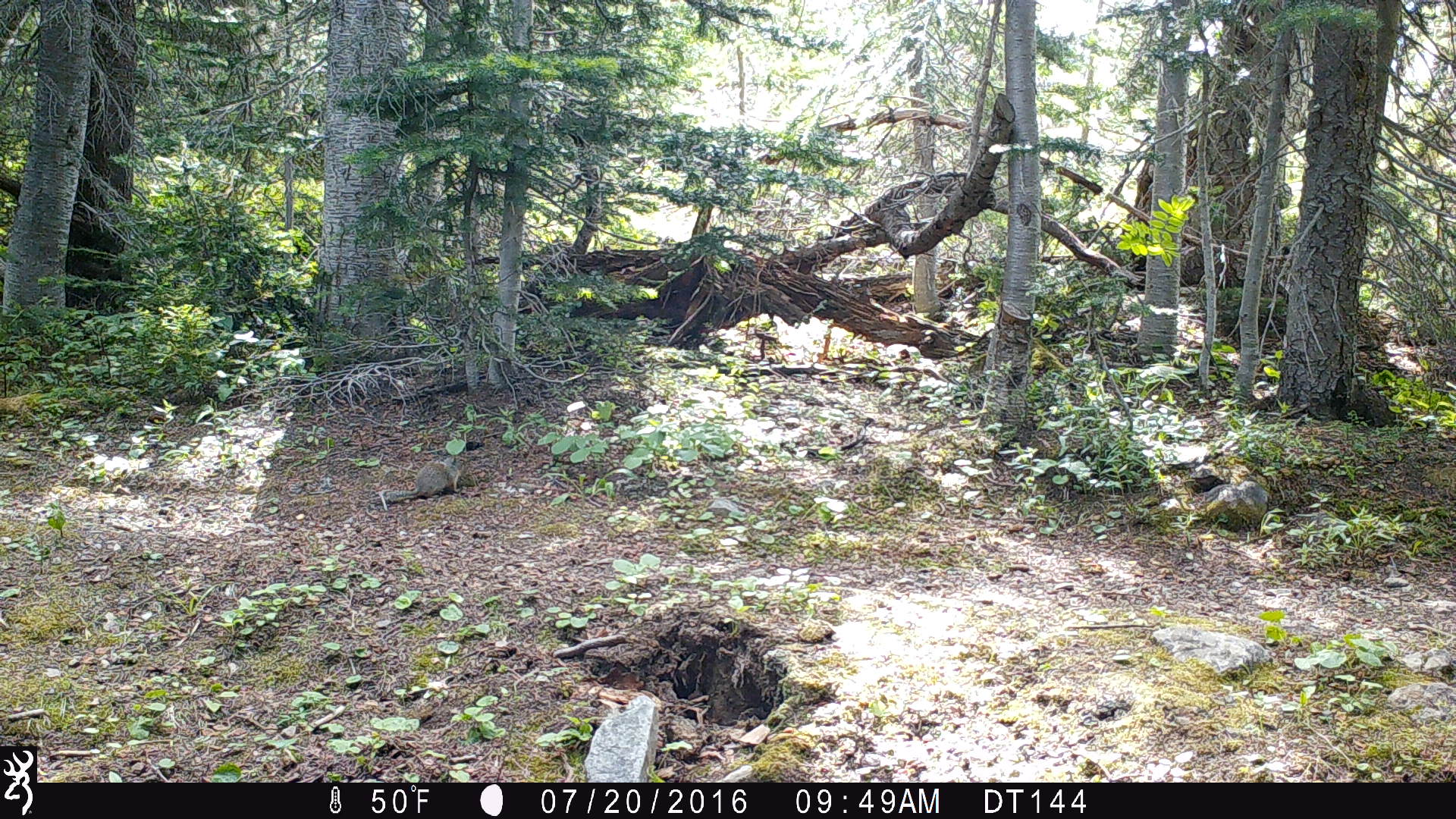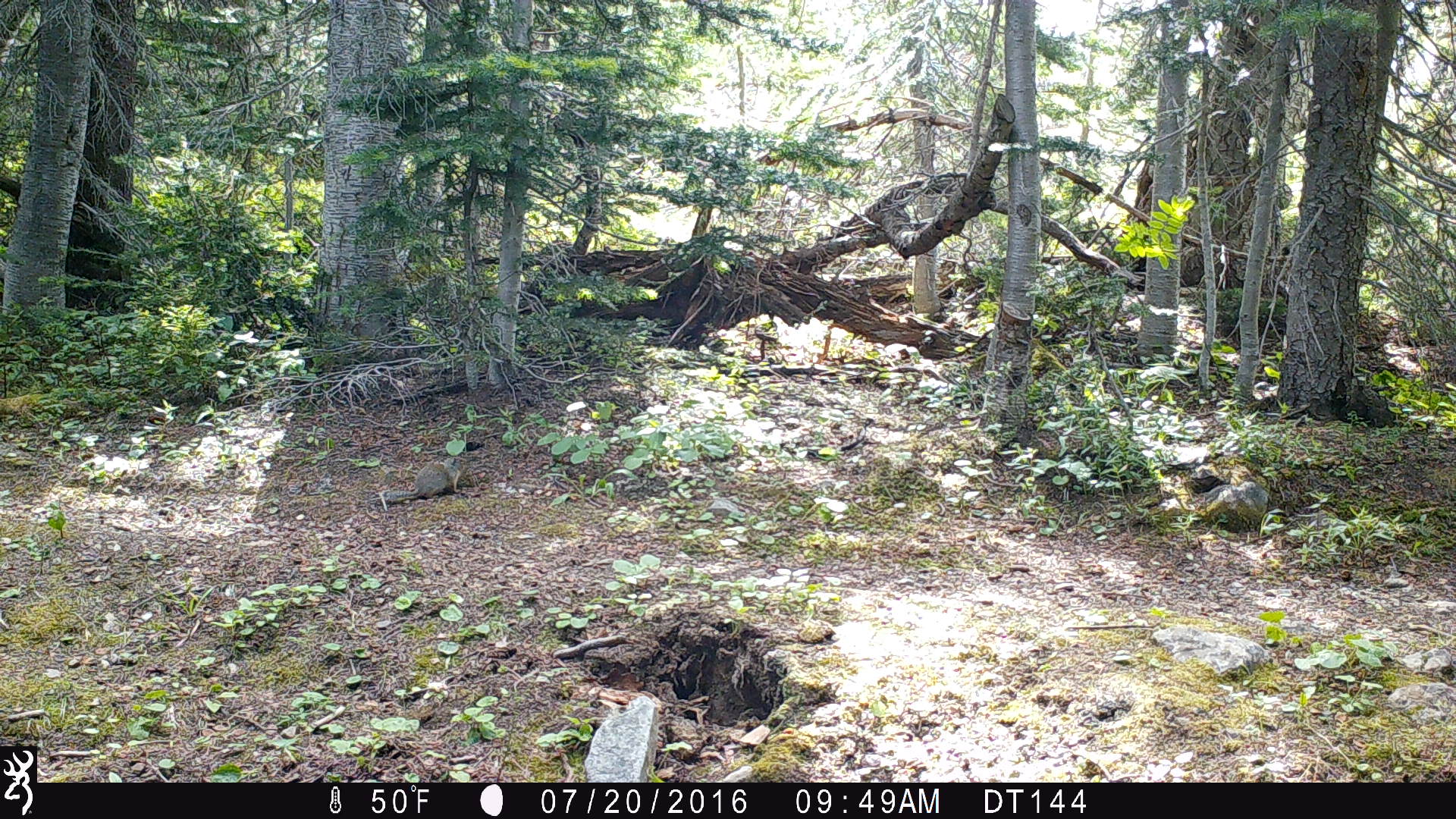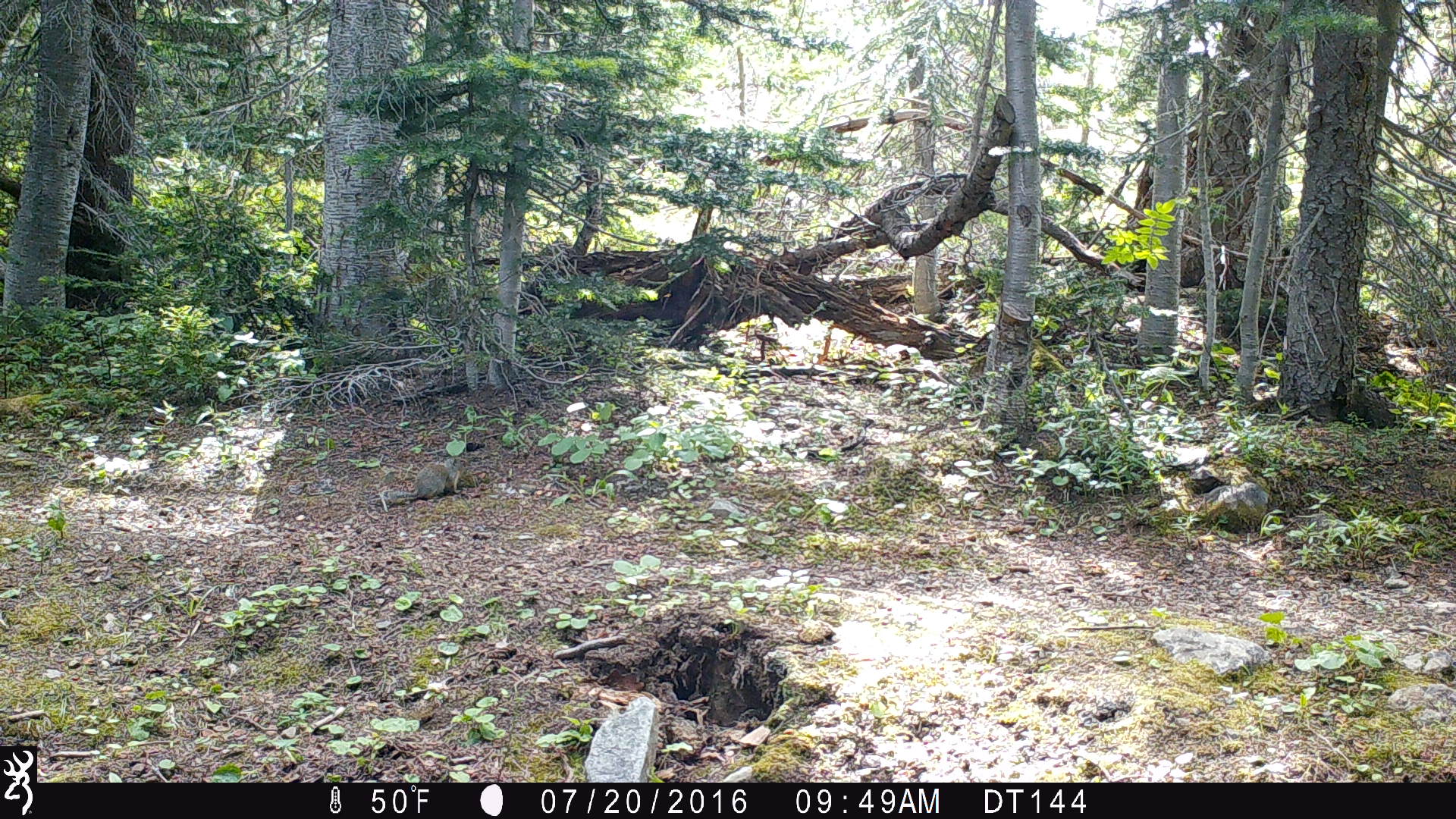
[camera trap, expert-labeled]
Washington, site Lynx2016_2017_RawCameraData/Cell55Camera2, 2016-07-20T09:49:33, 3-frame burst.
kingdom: Animalia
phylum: Chordata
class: Mammalia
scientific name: Mammalia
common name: small mammal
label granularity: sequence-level